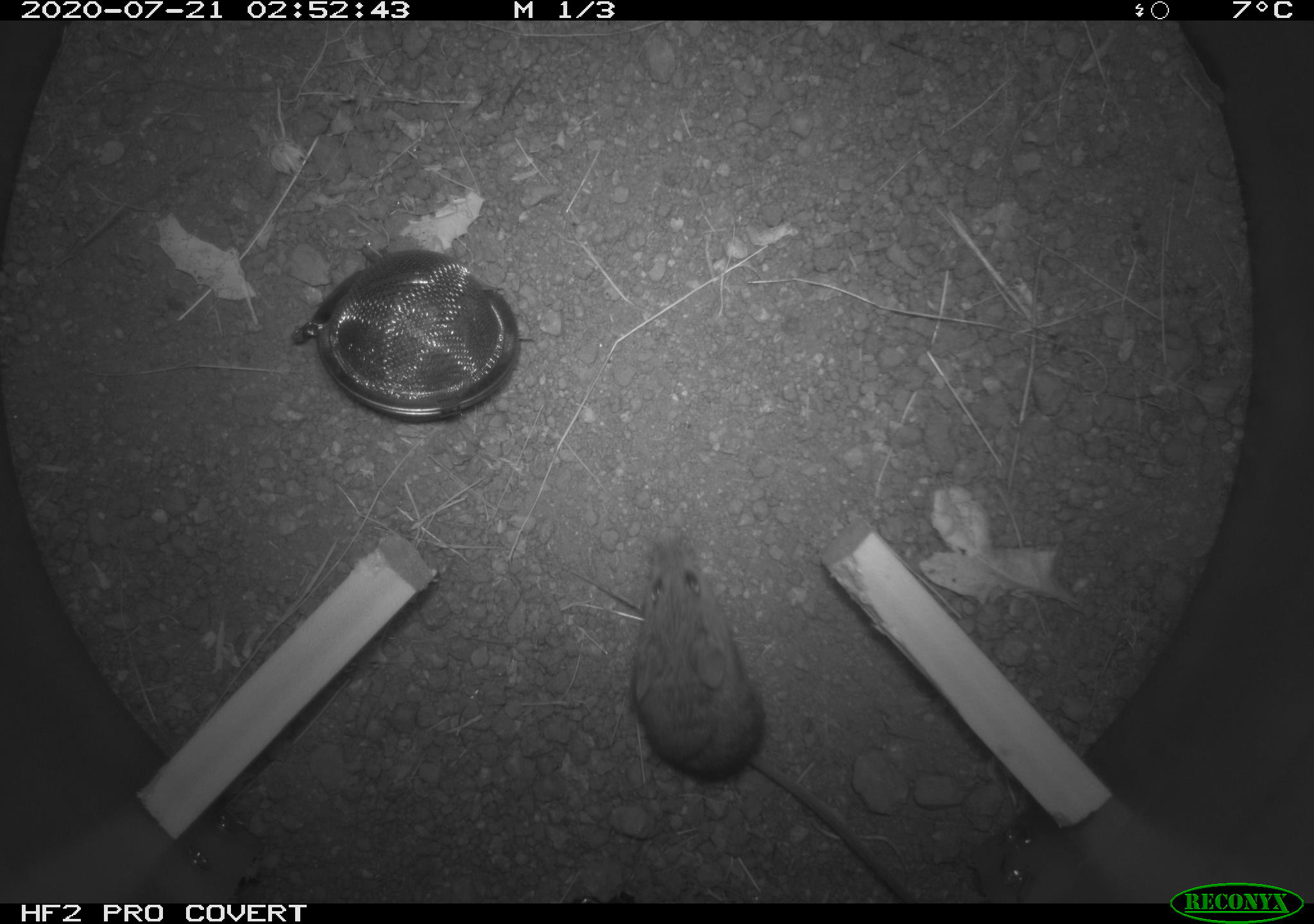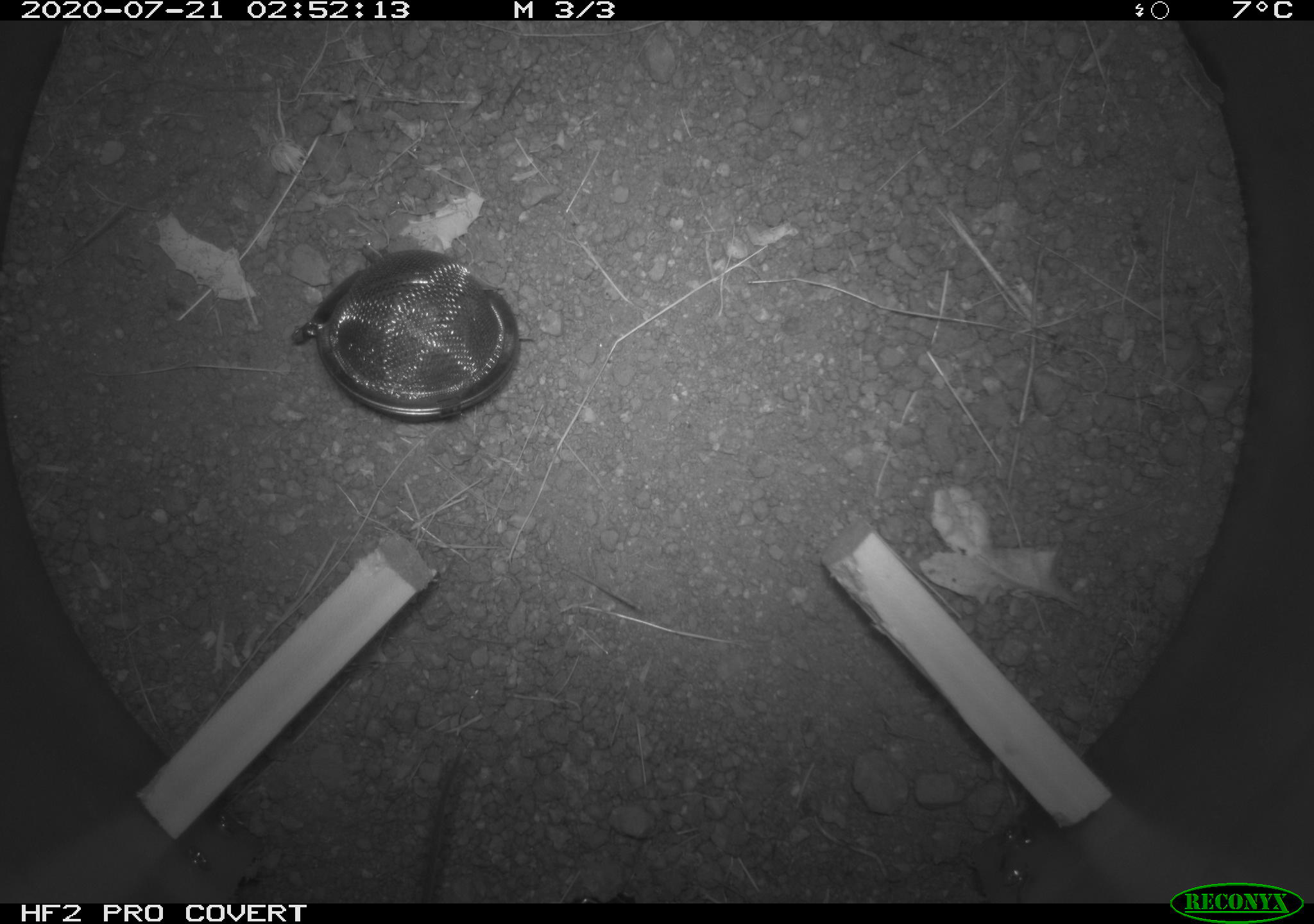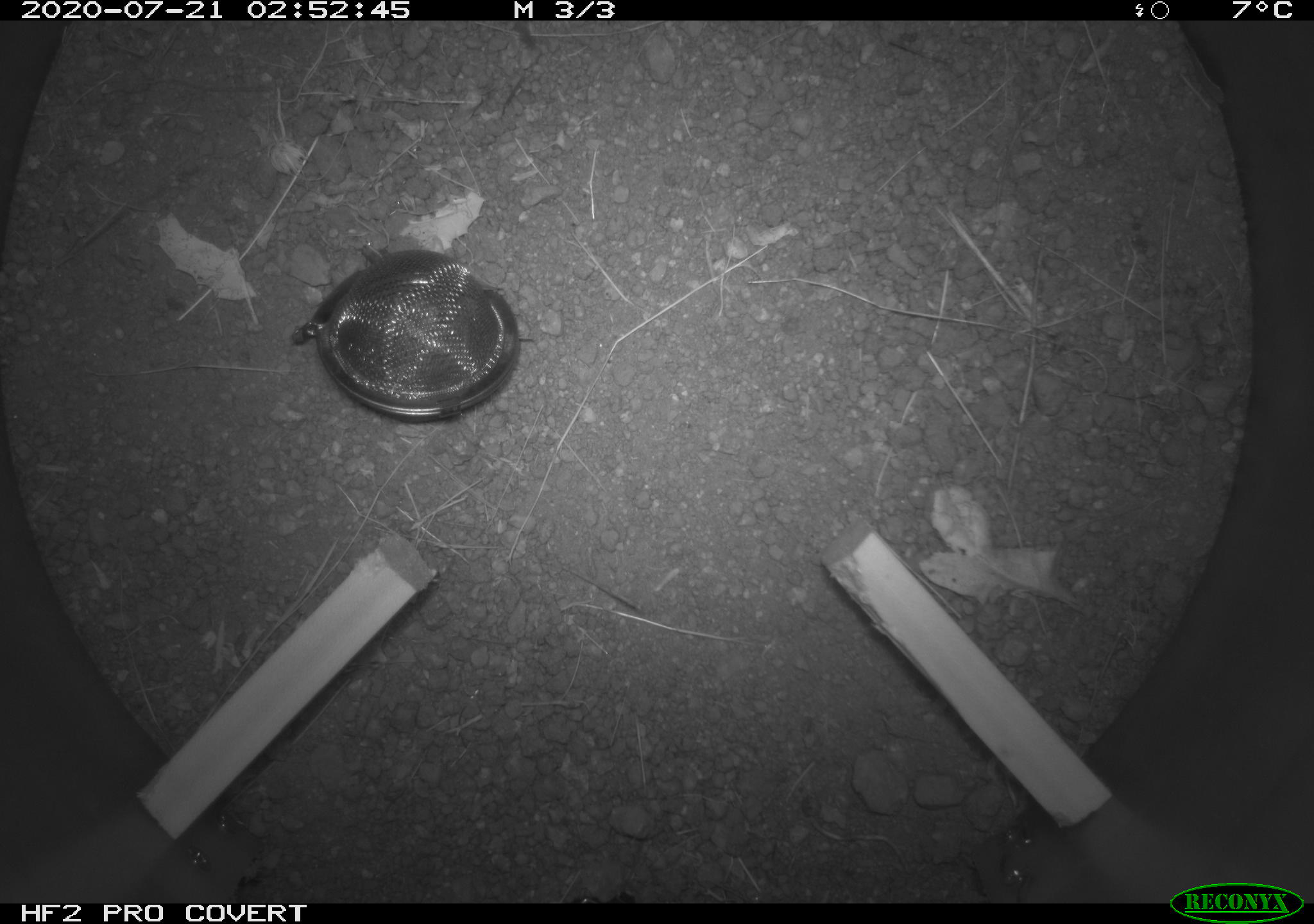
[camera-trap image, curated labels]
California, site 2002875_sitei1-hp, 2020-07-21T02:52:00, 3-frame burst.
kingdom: Animalia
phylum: Chordata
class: Mammalia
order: Rodentia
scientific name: Rodentia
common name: rodent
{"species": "rodent (Rodentia)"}